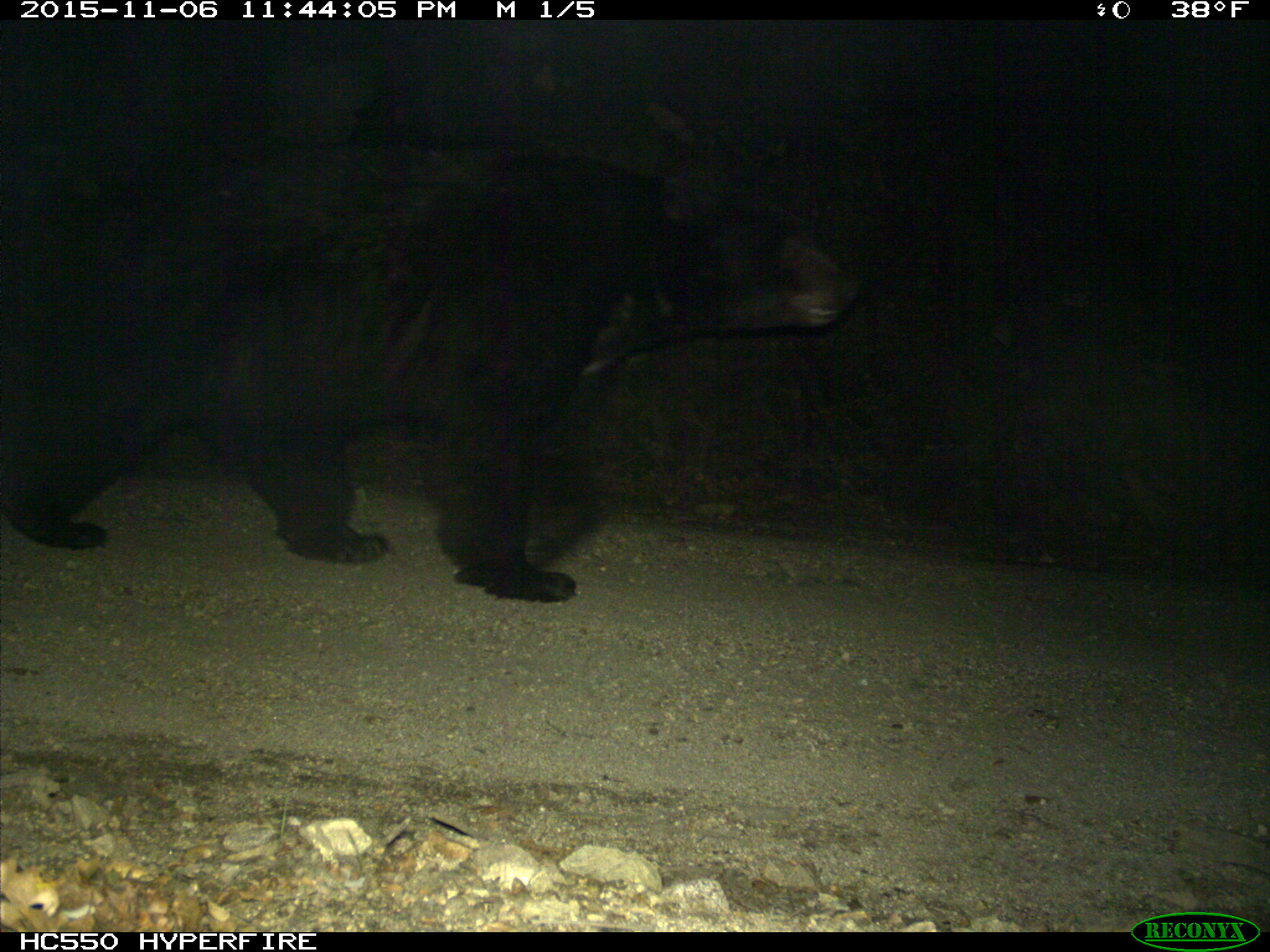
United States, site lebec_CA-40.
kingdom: Animalia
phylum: Chordata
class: Mammalia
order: Carnivora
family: Ursidae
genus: Ursus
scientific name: Ursus americanus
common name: american black bear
Ursus americanus (american black bear).